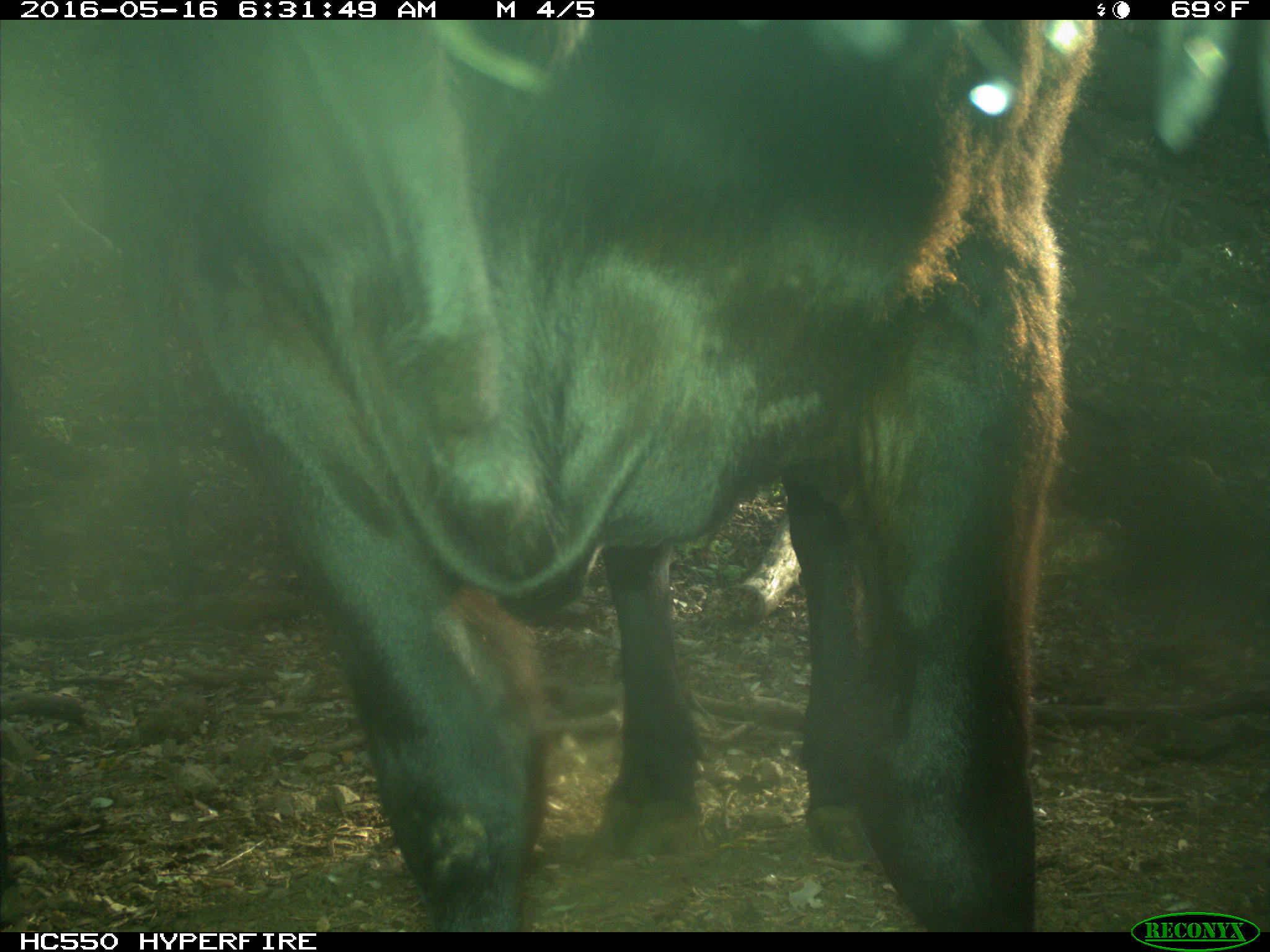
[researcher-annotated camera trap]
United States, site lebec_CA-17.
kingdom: Animalia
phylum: Chordata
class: Mammalia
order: Artiodactyla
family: Bovidae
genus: Bos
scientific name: Bos taurus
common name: domestic cow